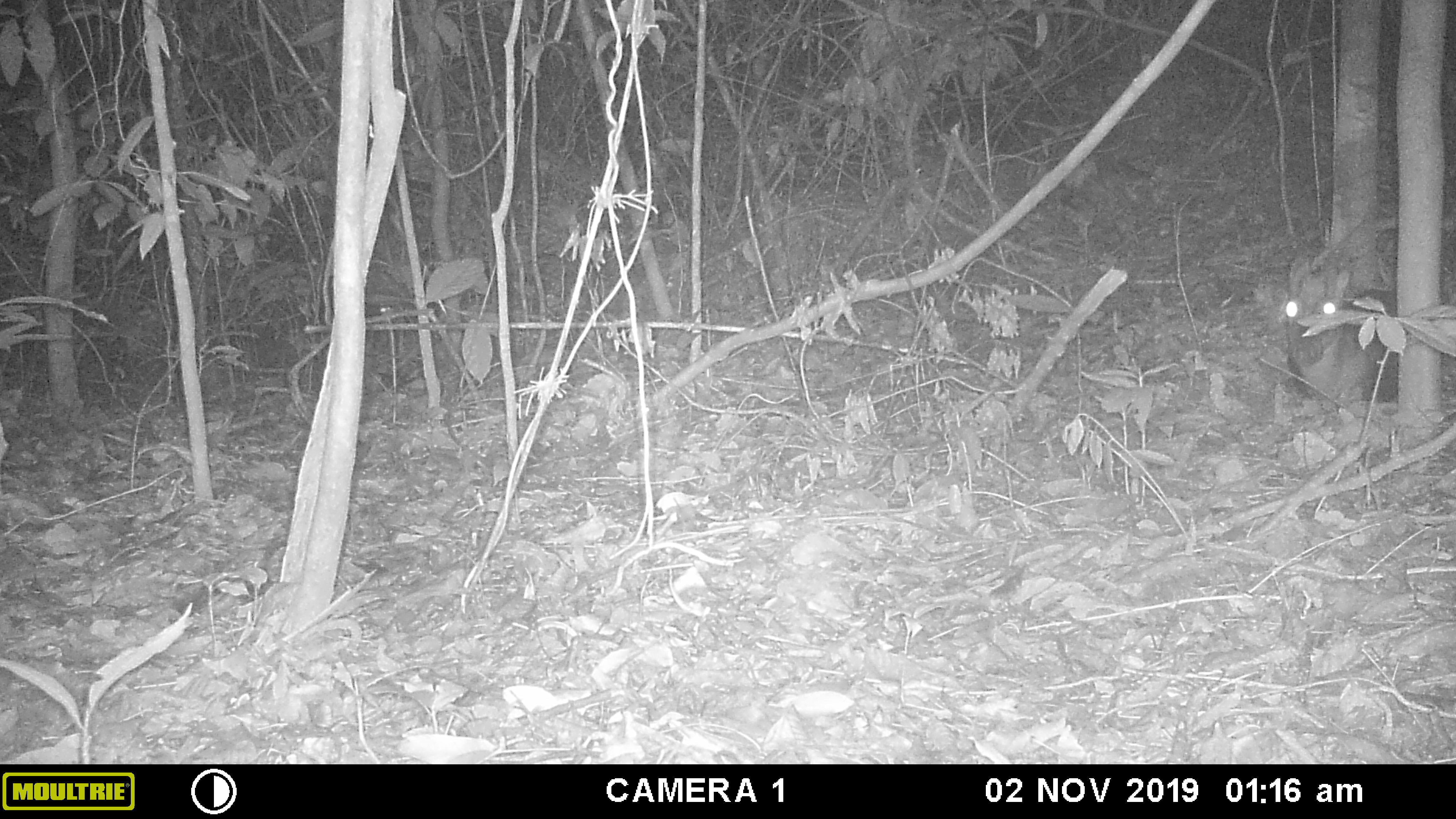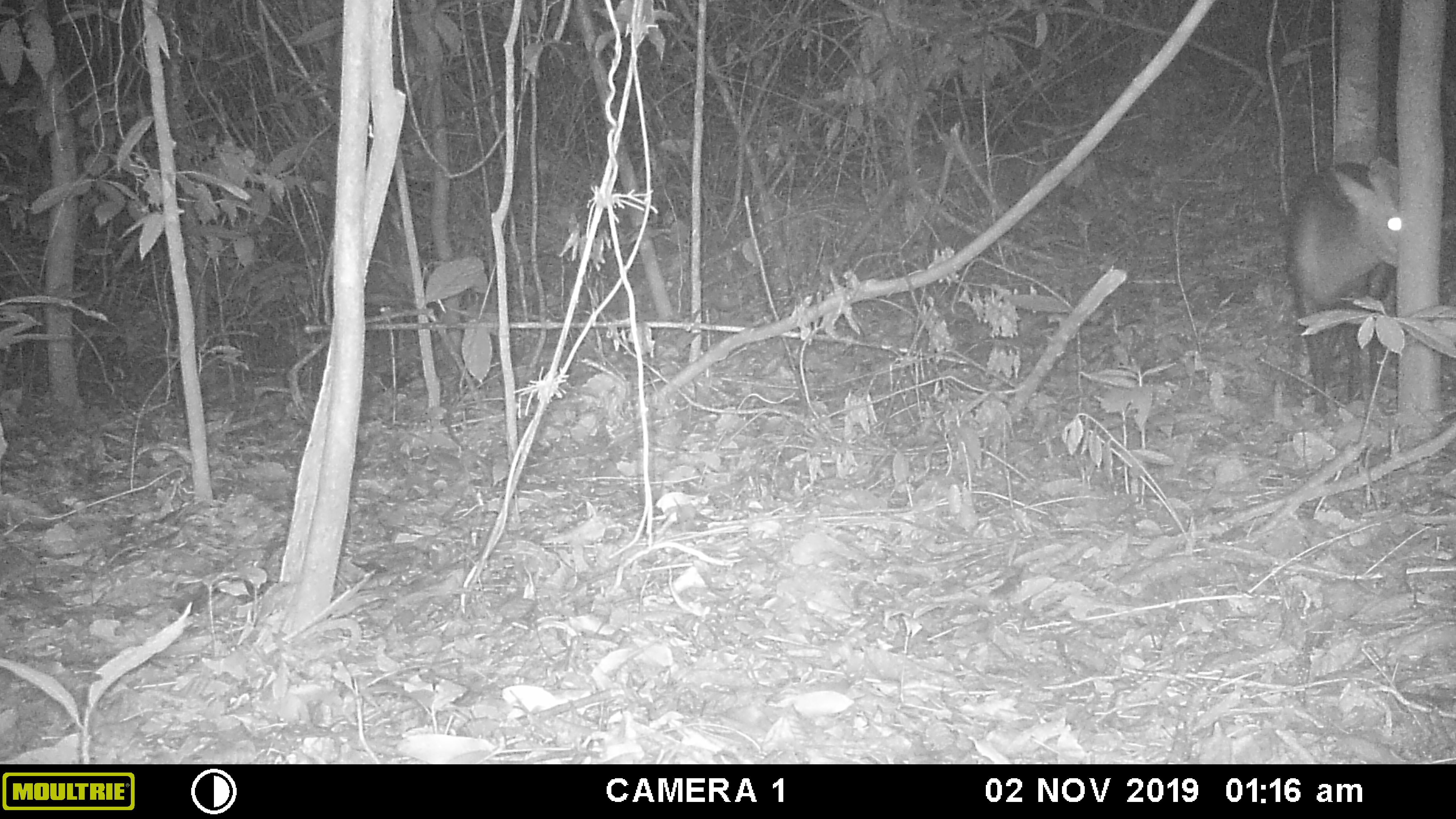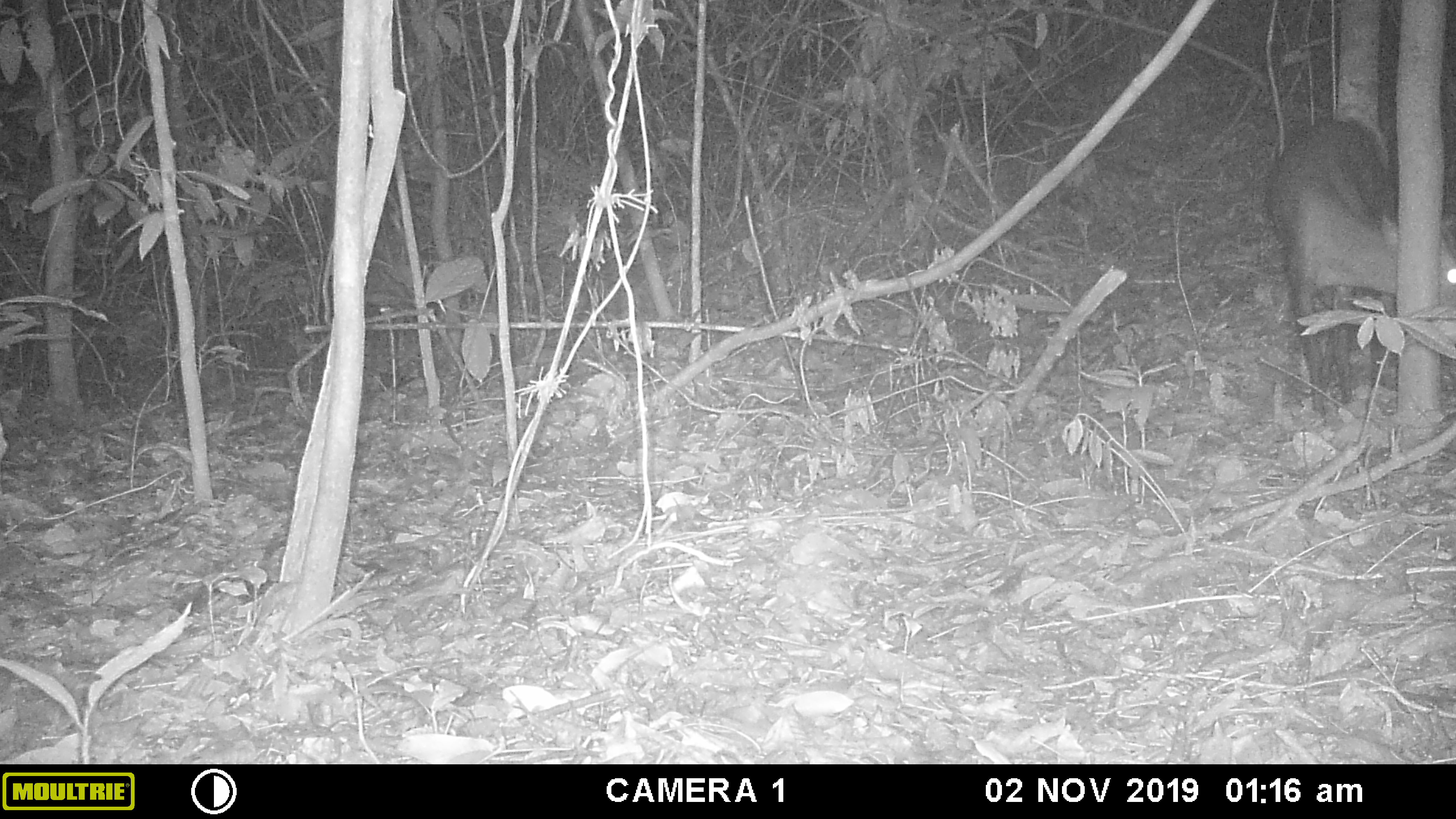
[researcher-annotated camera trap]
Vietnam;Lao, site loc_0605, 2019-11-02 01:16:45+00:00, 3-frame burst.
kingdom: Animalia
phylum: Chordata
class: Mammalia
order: Artiodactyla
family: Cervidae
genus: Muntiacus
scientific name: Muntiacus rooseveltorum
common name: roosevelt's muntjac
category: roosevelts muntjac group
Roosevelts muntjac group (roosevelt's muntjac) (Muntiacus rooseveltorum). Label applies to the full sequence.